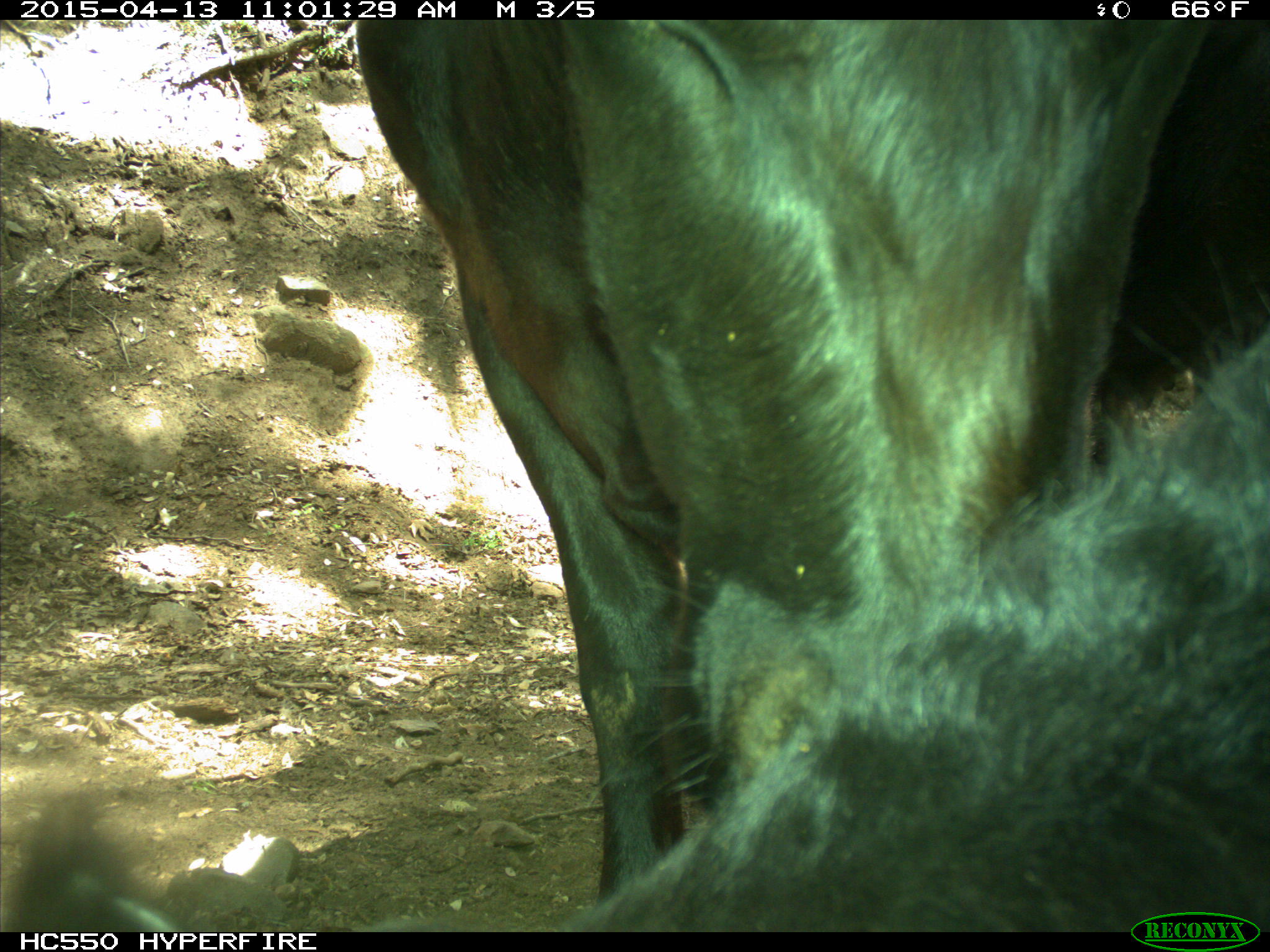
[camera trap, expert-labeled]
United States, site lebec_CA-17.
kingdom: Animalia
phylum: Chordata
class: Mammalia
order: Artiodactyla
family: Bovidae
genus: Bos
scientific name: Bos taurus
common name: domestic cow